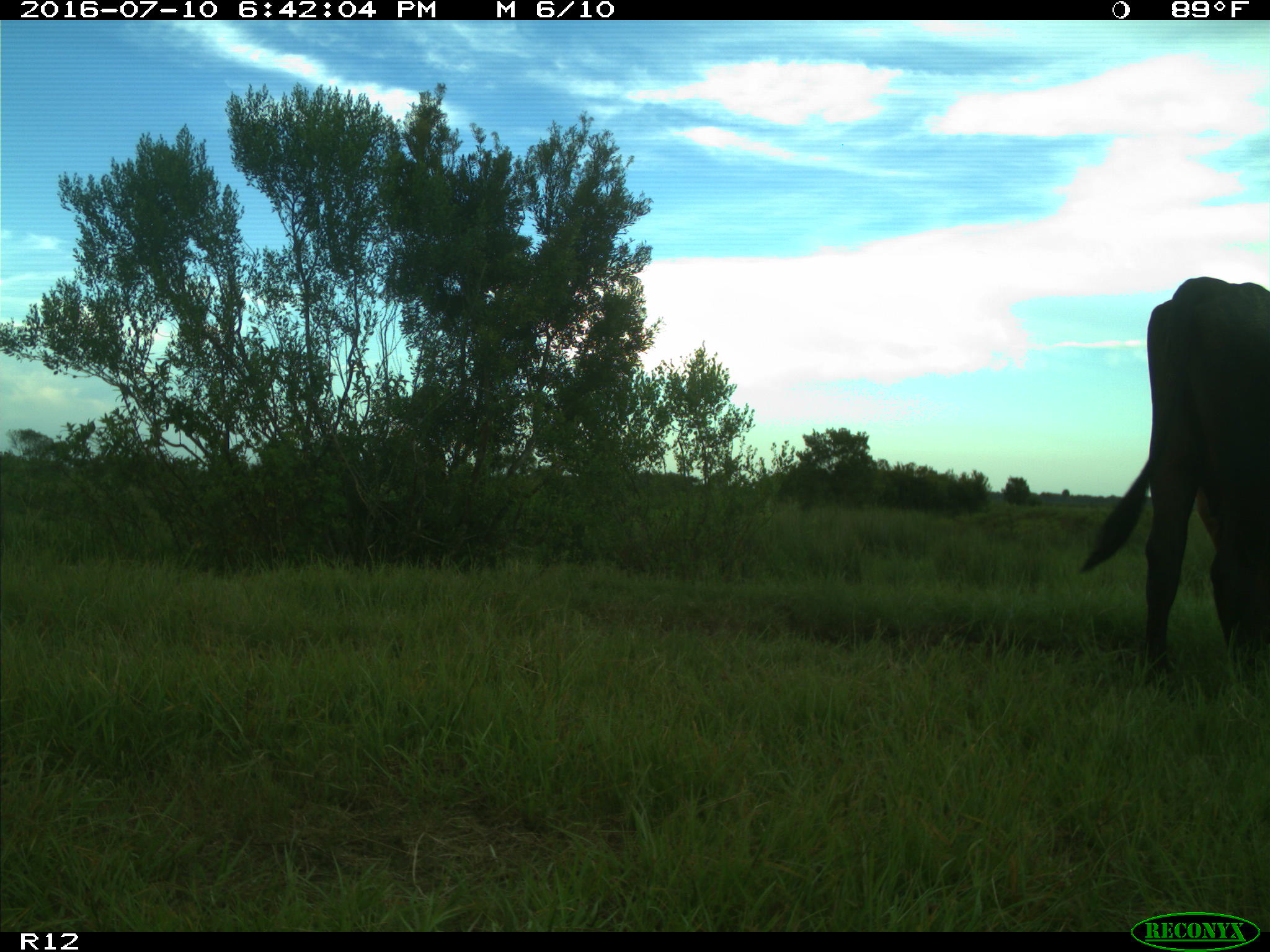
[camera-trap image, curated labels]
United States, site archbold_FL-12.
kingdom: Animalia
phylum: Chordata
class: Mammalia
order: Artiodactyla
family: Bovidae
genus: Bos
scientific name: Bos taurus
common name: domestic cow